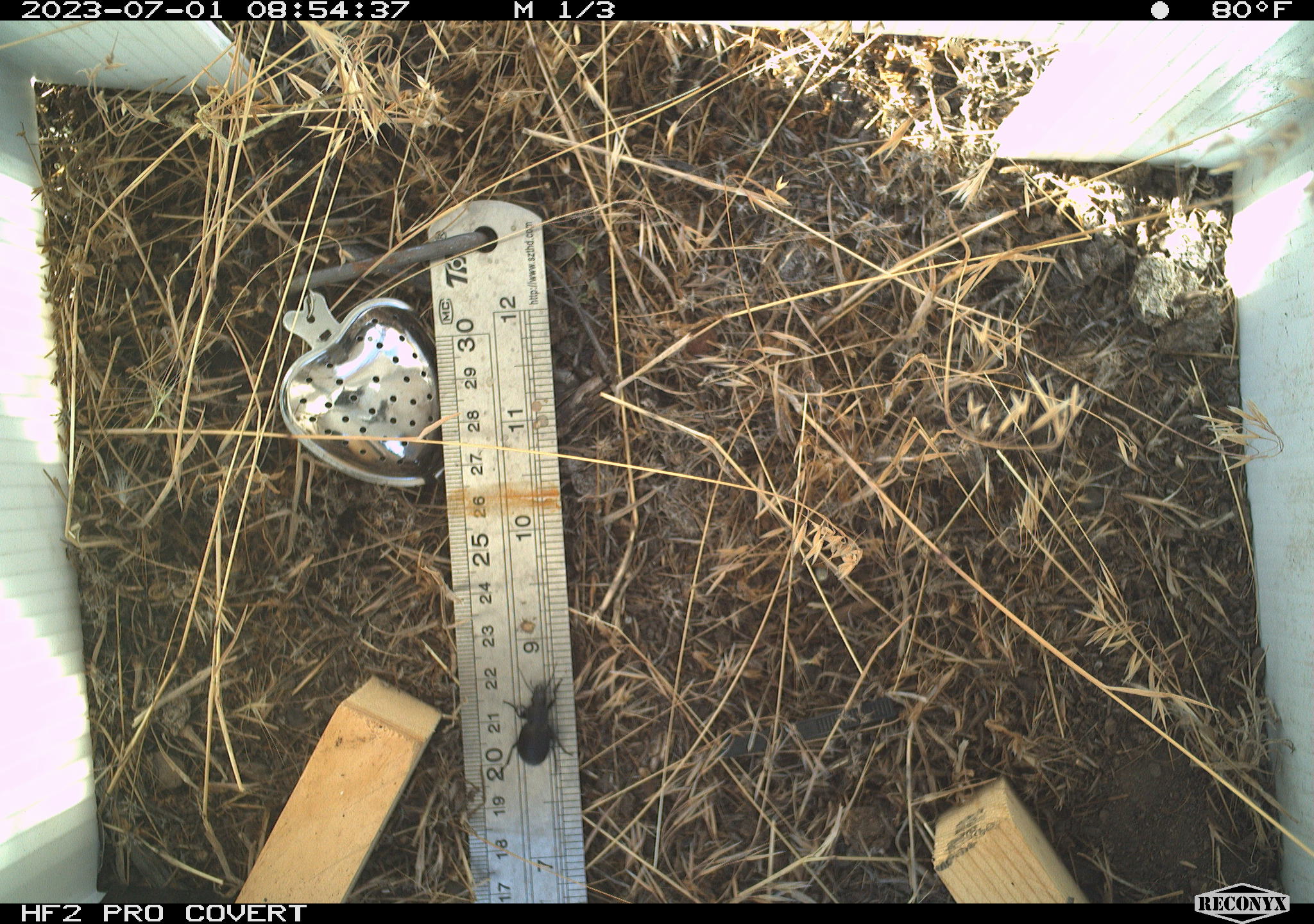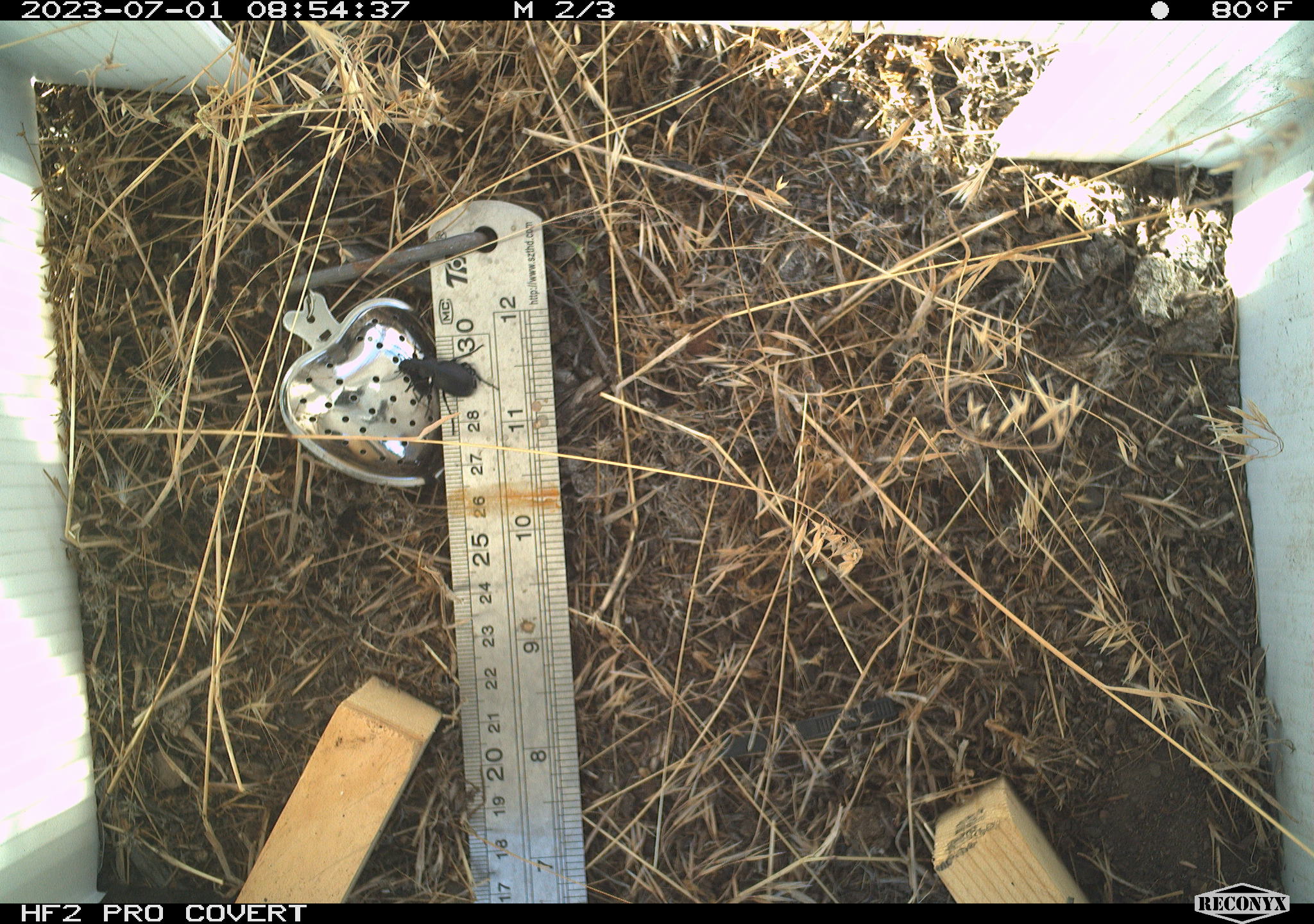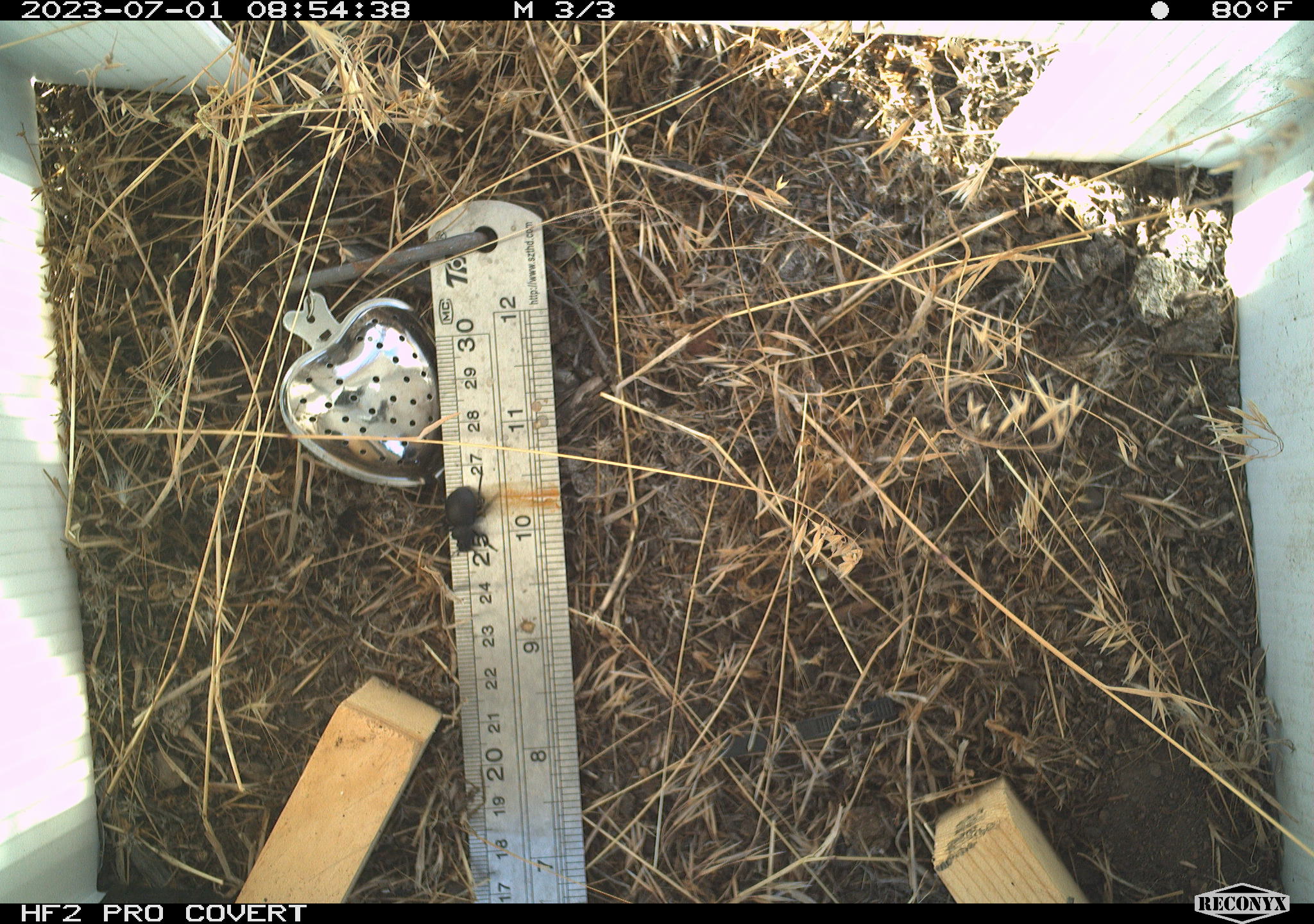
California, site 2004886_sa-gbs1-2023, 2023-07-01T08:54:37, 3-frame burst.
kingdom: Animalia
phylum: Arthropoda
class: Insecta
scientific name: Insecta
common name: insect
Insect (Insecta).